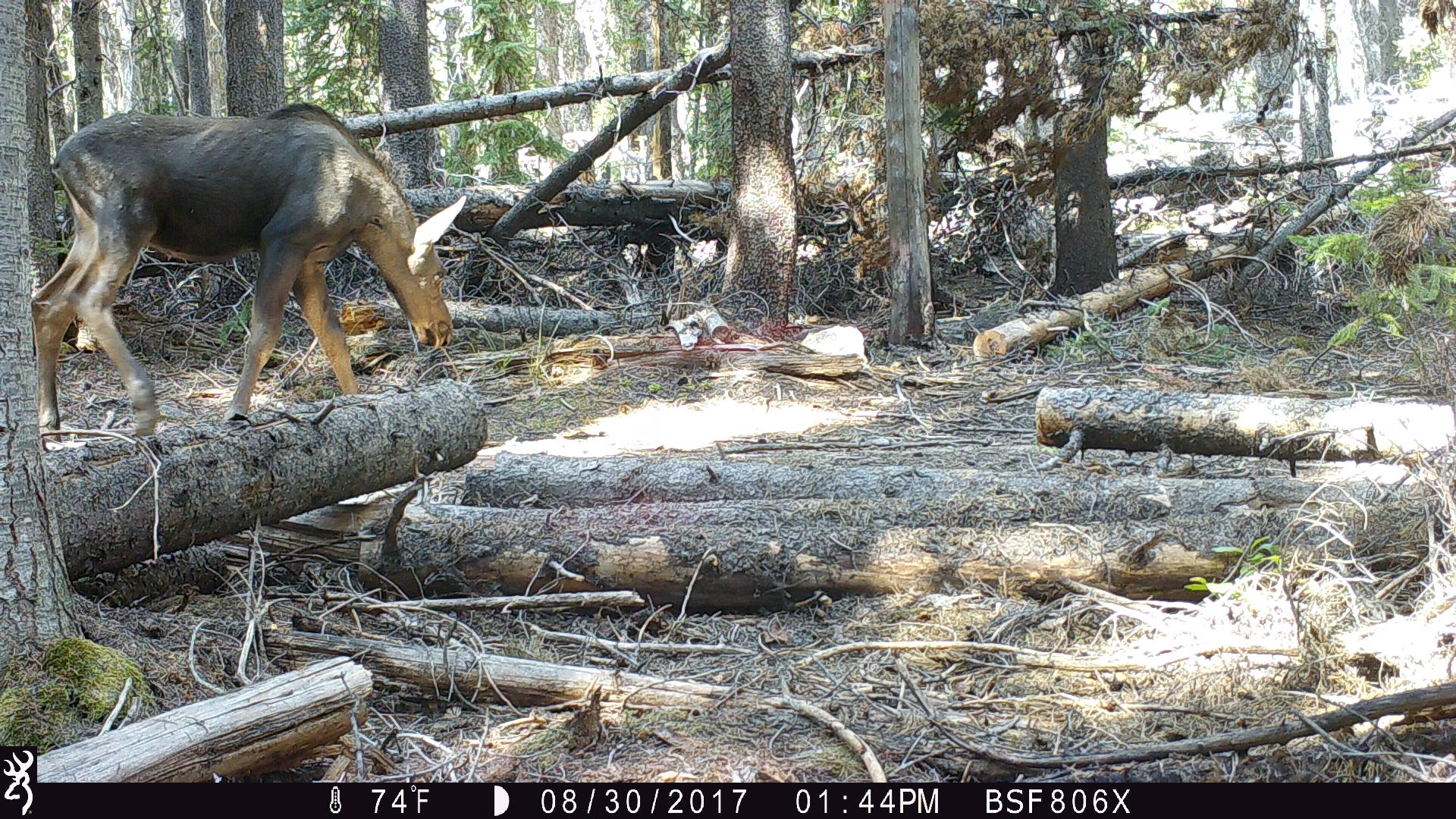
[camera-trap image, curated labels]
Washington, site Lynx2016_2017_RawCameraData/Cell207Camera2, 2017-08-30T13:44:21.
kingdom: Animalia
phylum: Chordata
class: Mammalia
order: Artiodactyla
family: Cervidae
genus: Alces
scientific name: Alces alces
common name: moose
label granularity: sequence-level